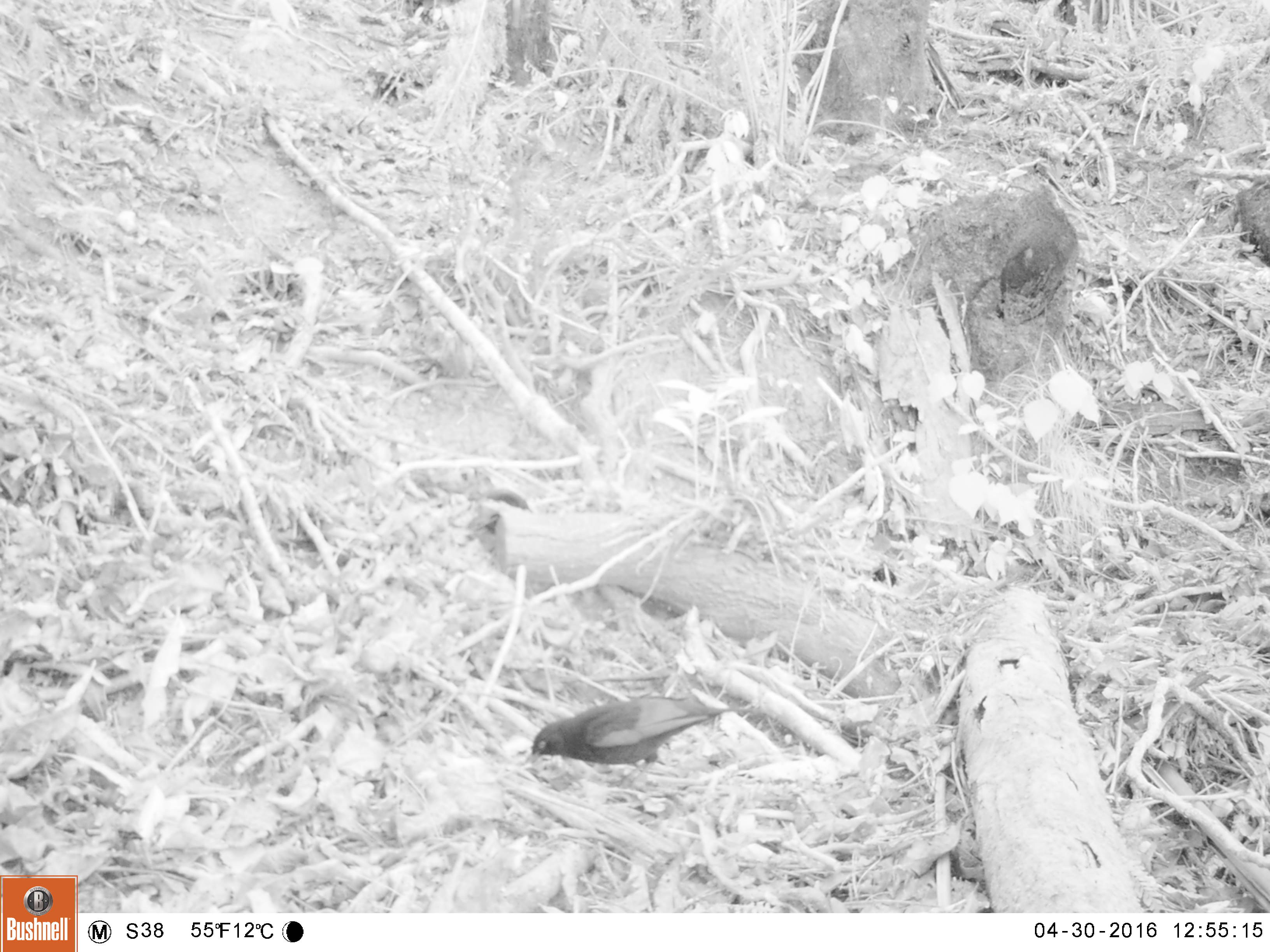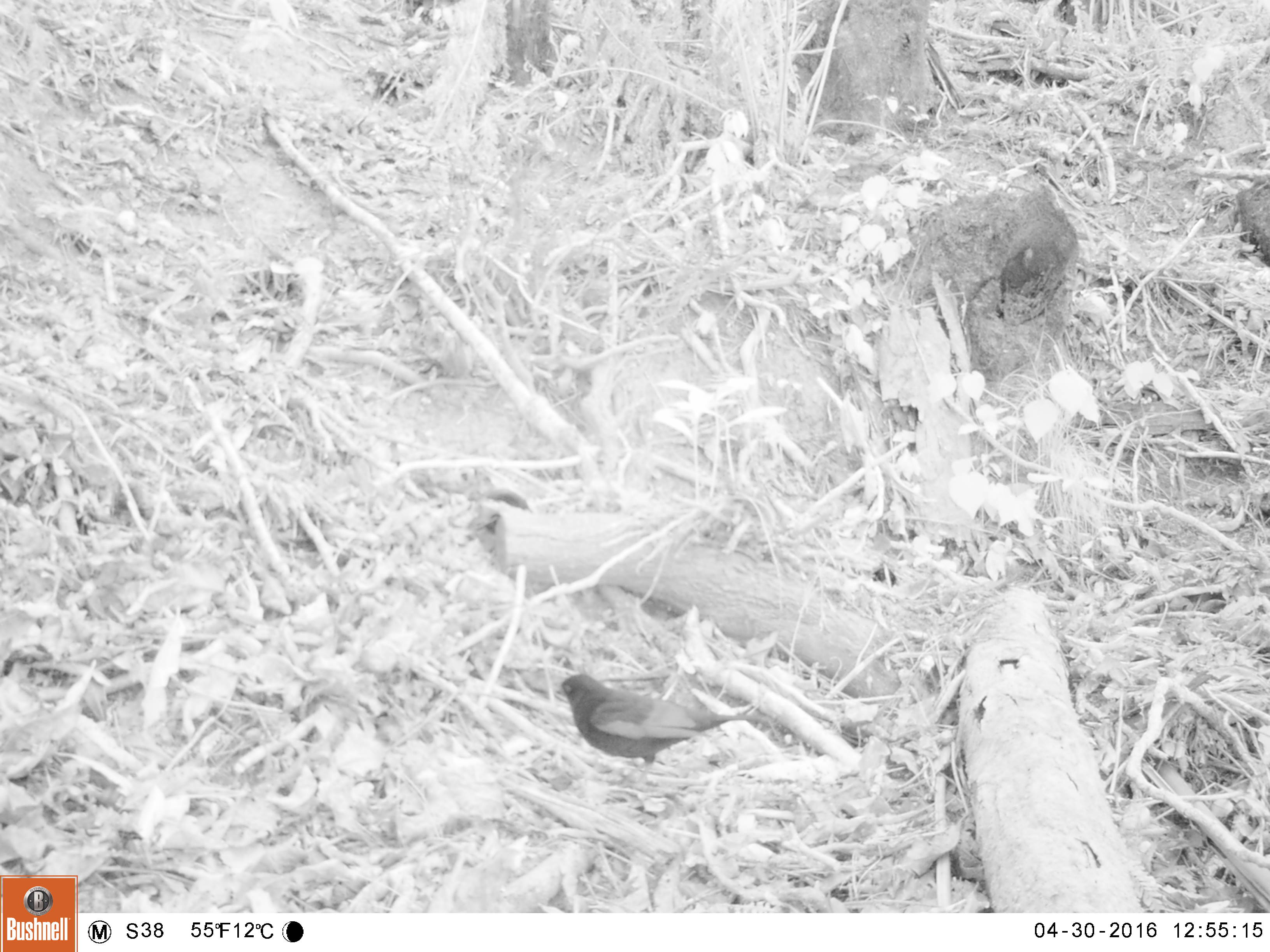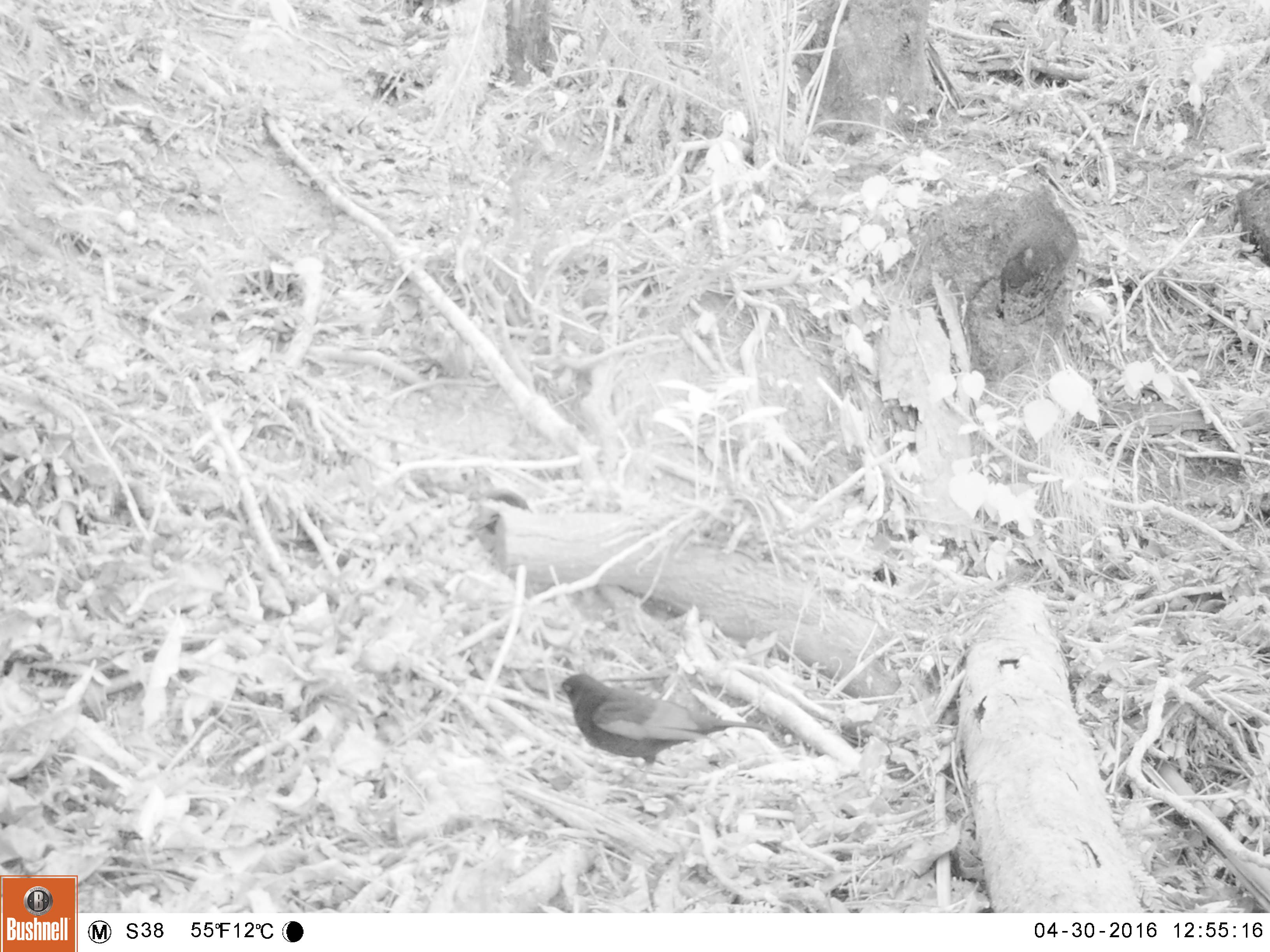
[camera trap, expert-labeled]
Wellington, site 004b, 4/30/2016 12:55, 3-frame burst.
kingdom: Animalia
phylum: Chordata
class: Aves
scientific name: Aves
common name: bird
Bird (Aves).